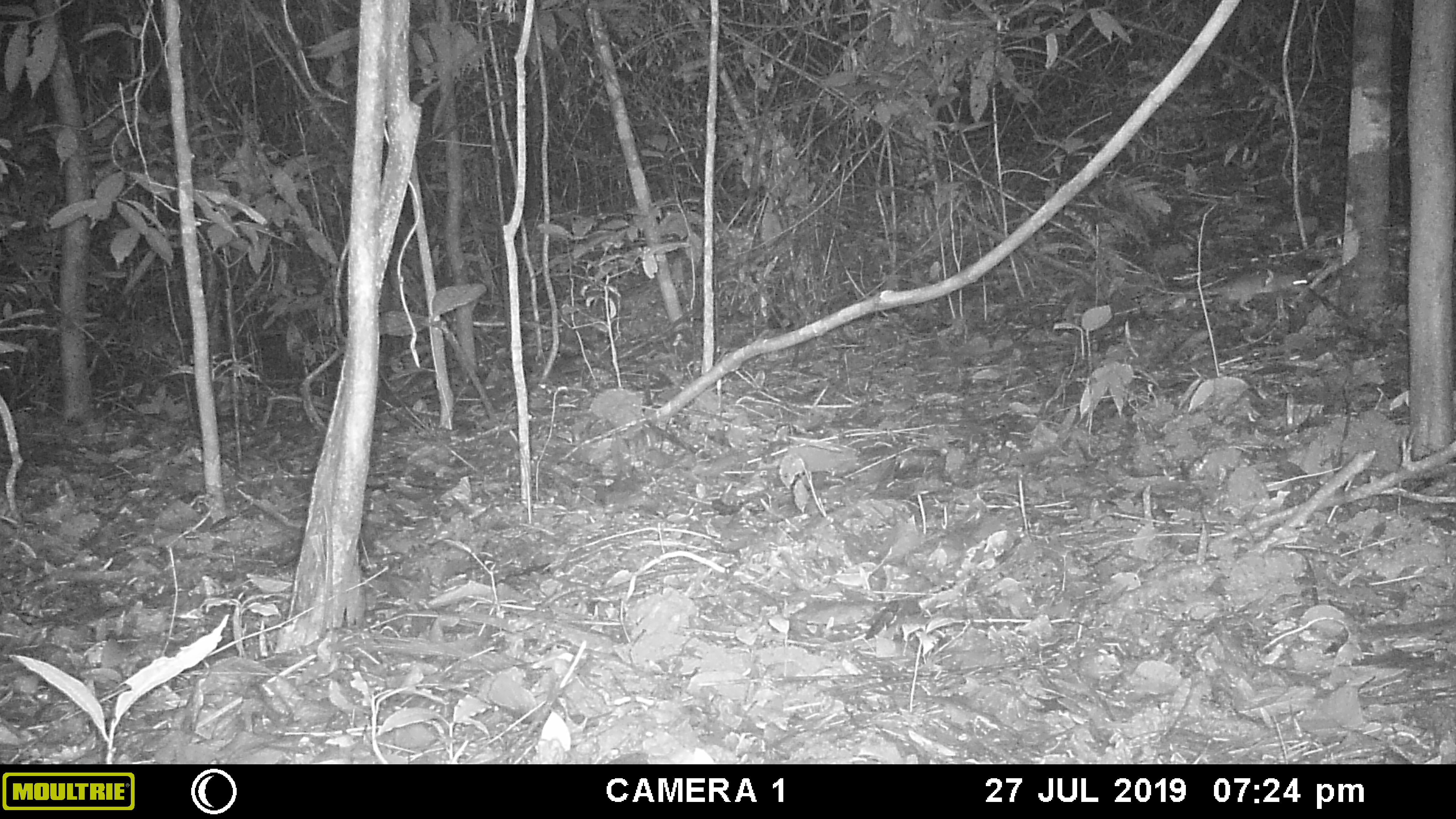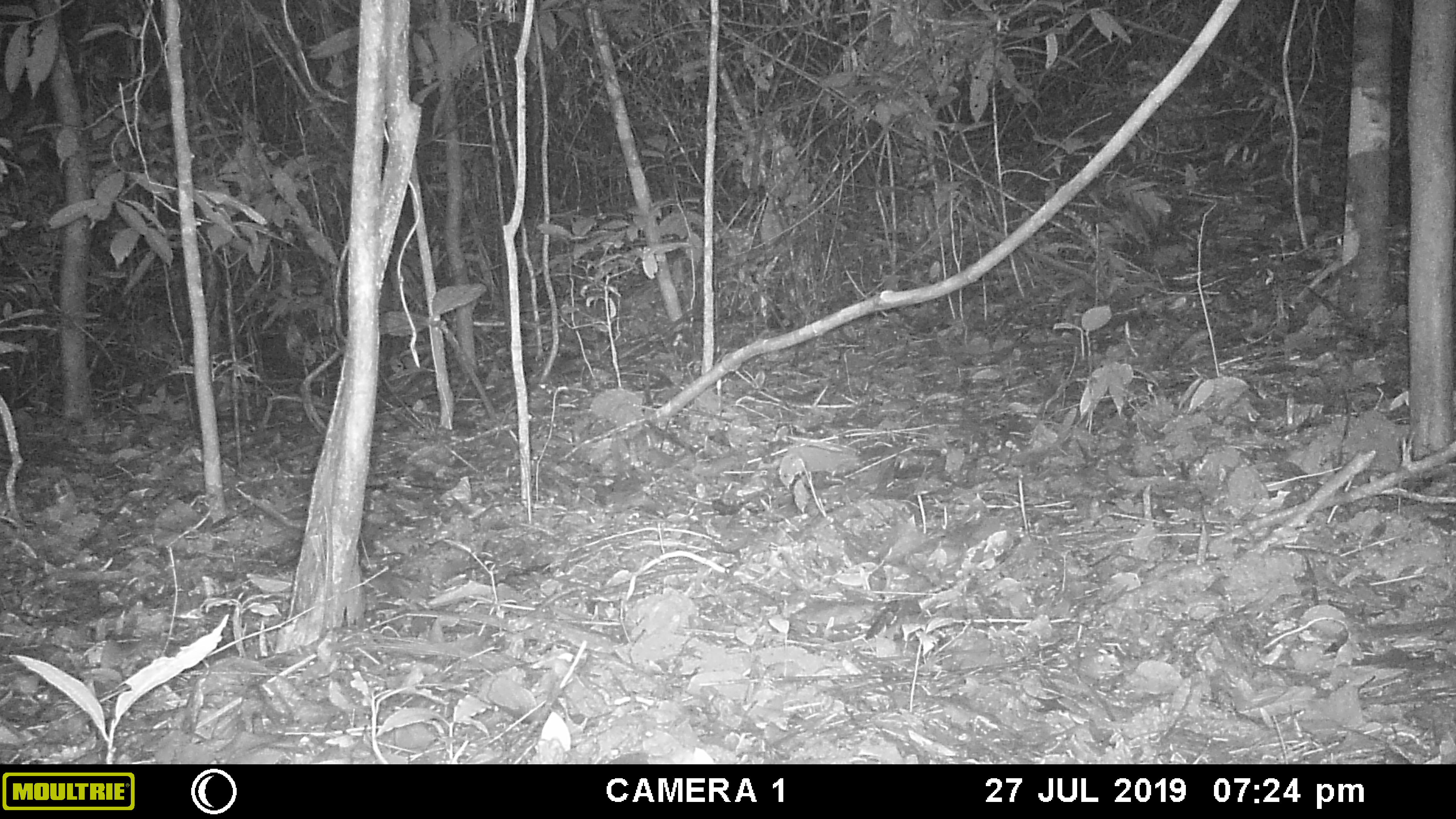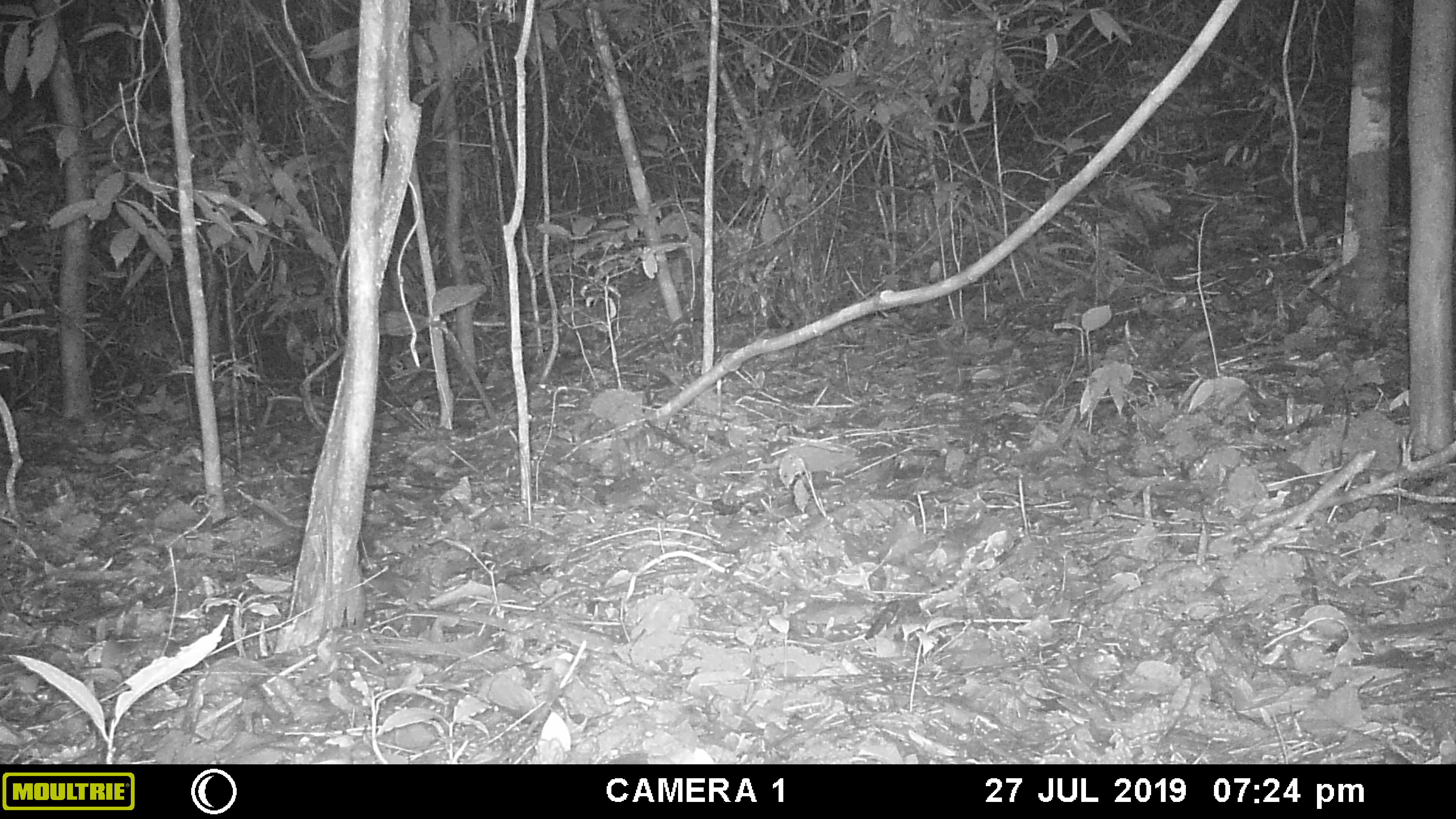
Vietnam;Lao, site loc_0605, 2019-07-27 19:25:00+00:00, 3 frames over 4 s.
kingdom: Animalia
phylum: Chordata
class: Mammalia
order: Rodentia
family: Muridae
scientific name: Muridae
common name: old-world mice and rats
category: unidentified murid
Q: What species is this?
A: Unidentified murid (old-world mice and rats) (Muridae).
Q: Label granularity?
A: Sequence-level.